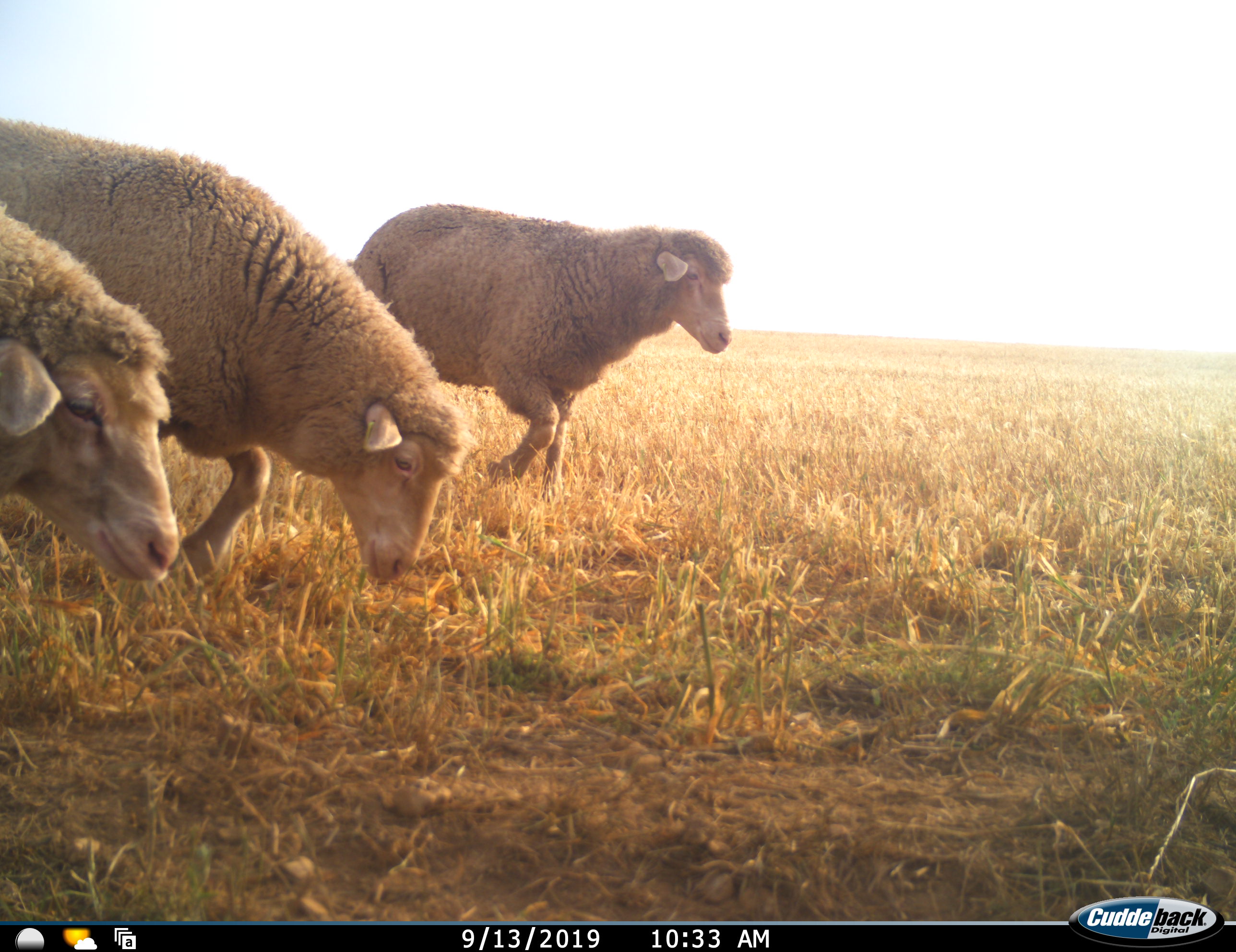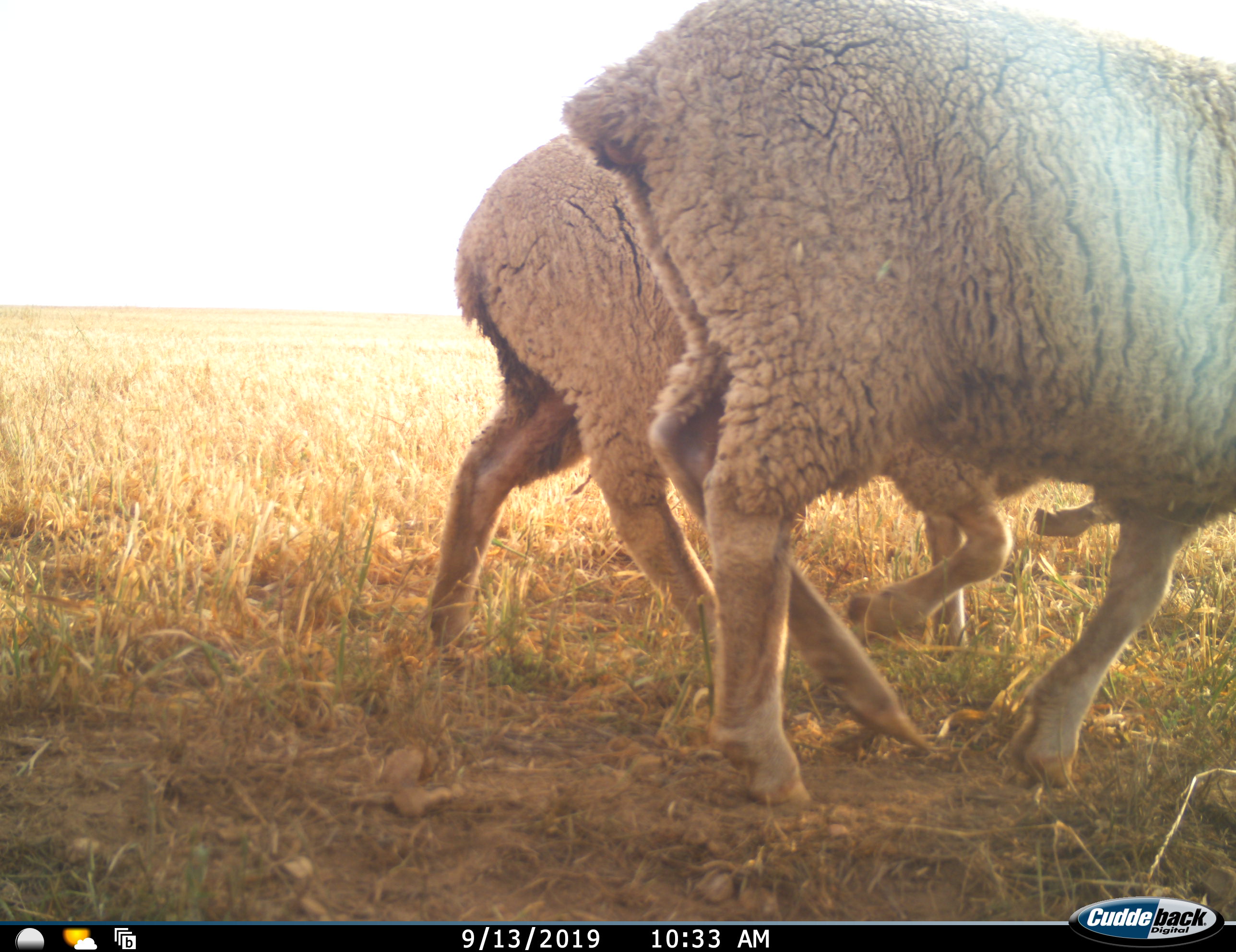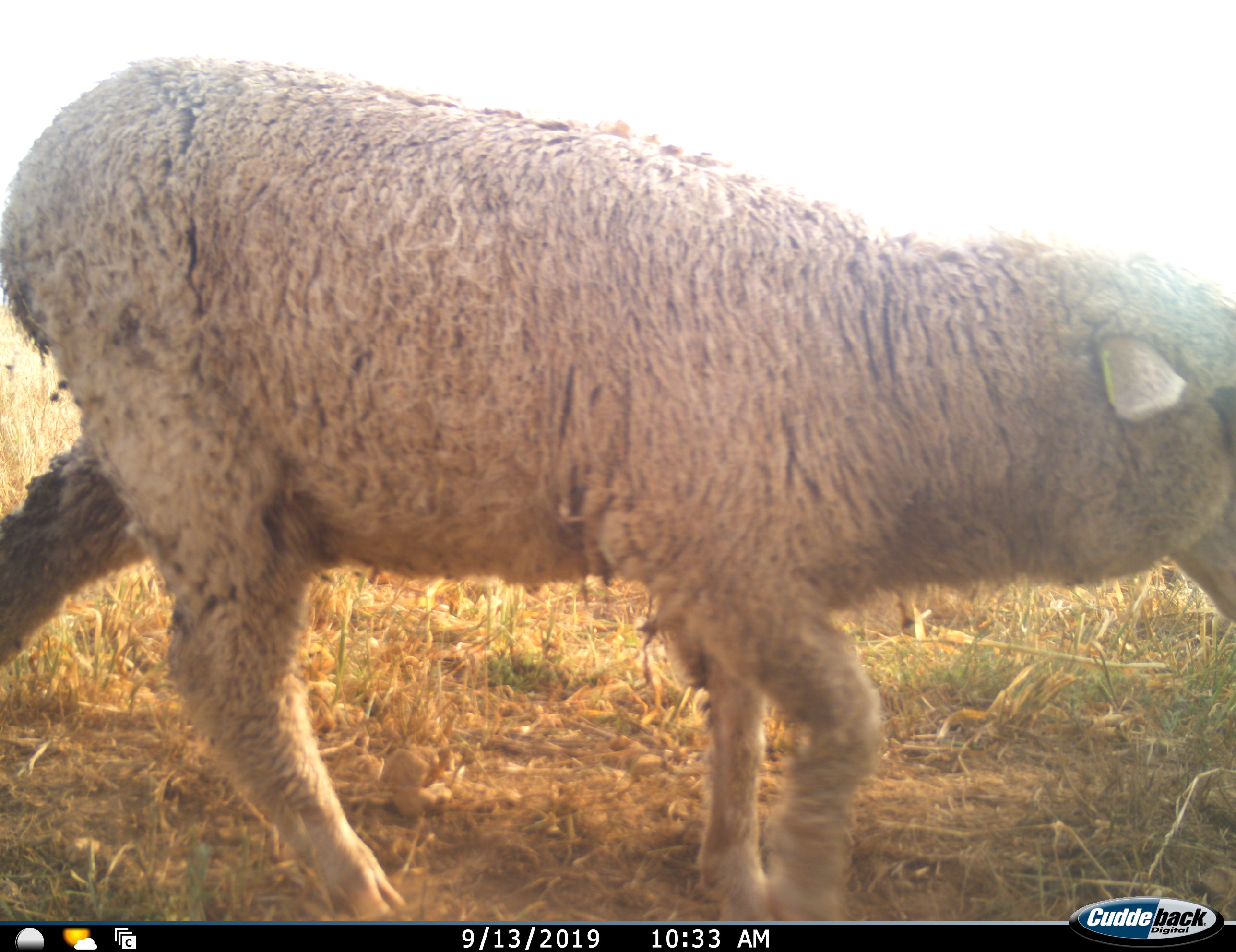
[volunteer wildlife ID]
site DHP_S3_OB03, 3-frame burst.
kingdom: Animalia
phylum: Chordata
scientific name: Vertebrata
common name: domestic animal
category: domesticanimal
Domesticanimal (domestic animal) (Vertebrata), count 3. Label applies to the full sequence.